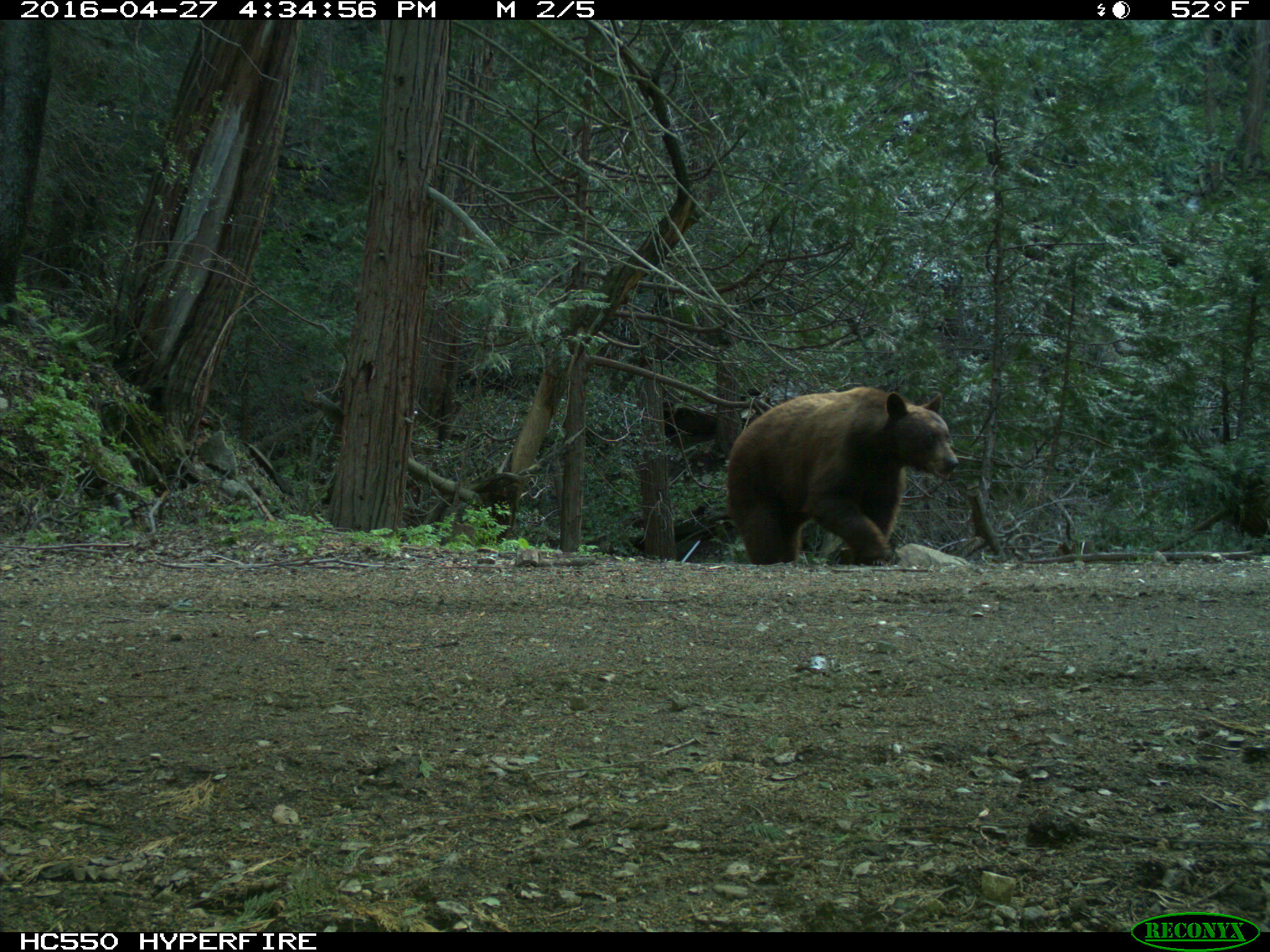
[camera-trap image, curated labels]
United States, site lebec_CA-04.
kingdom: Animalia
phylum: Chordata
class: Mammalia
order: Carnivora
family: Ursidae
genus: Ursus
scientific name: Ursus americanus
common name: american black bear